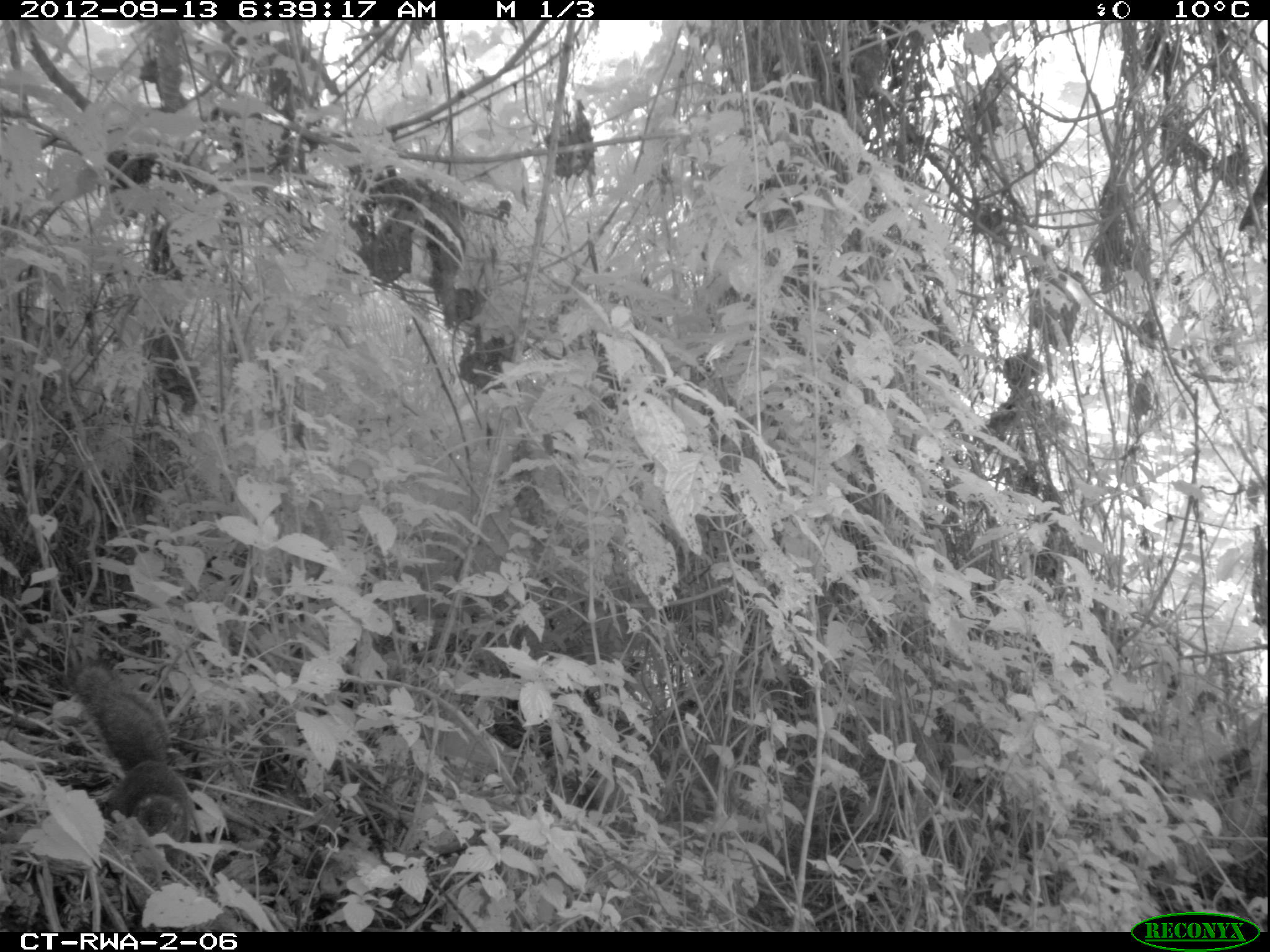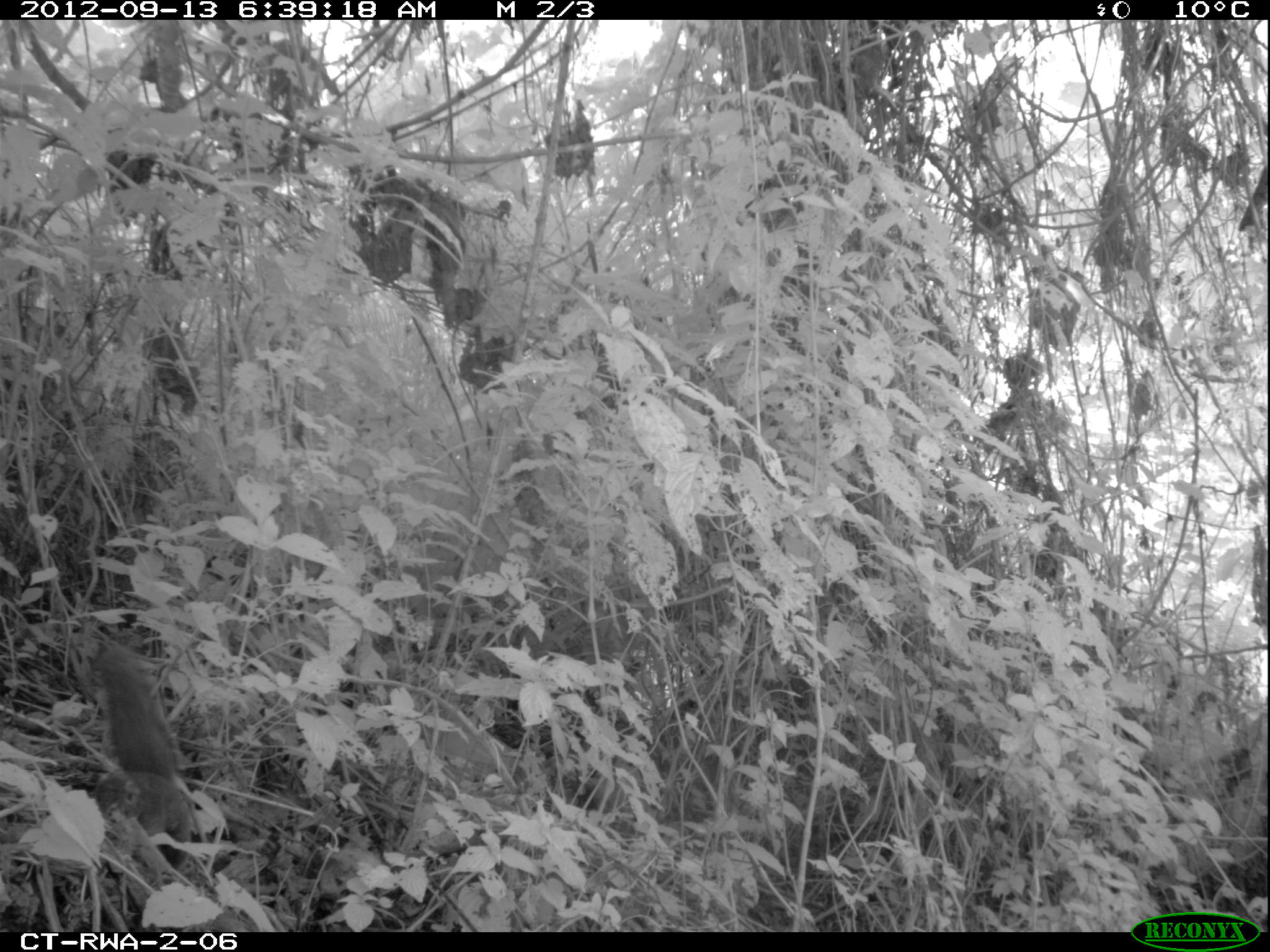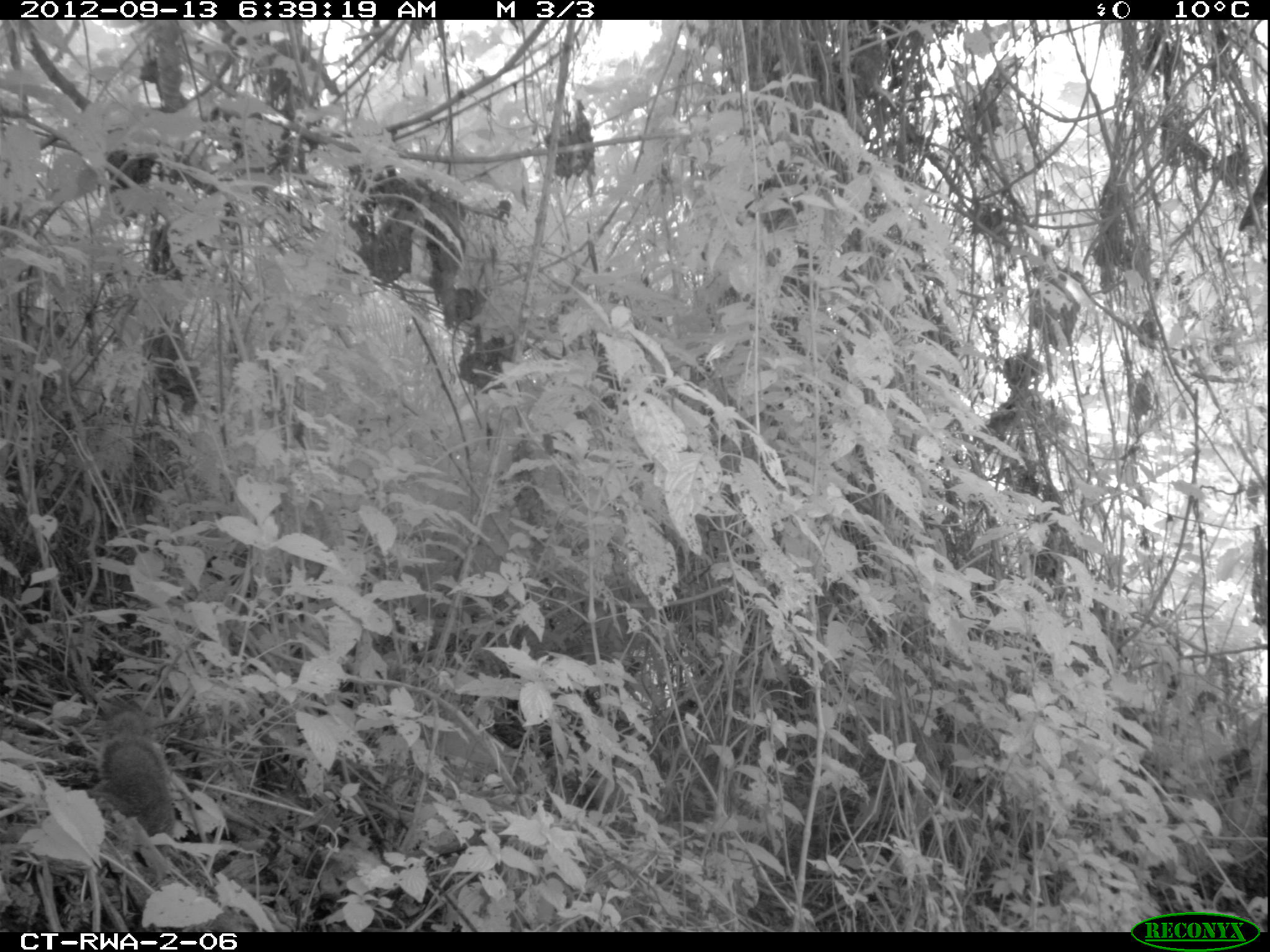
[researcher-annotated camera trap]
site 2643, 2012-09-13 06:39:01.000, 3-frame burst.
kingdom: Animalia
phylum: Chordata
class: Mammalia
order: Rodentia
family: Sciuridae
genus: Funisciurus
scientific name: Funisciurus carruthersi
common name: carruther's mountain squirrel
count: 1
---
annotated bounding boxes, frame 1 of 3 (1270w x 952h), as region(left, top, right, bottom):
funisciurus carruthersi: region(68, 660, 189, 870)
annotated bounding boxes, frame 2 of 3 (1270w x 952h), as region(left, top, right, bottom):
funisciurus carruthersi: region(93, 646, 191, 872)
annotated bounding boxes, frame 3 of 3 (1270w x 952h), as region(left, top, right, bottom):
funisciurus carruthersi: region(85, 695, 176, 849)